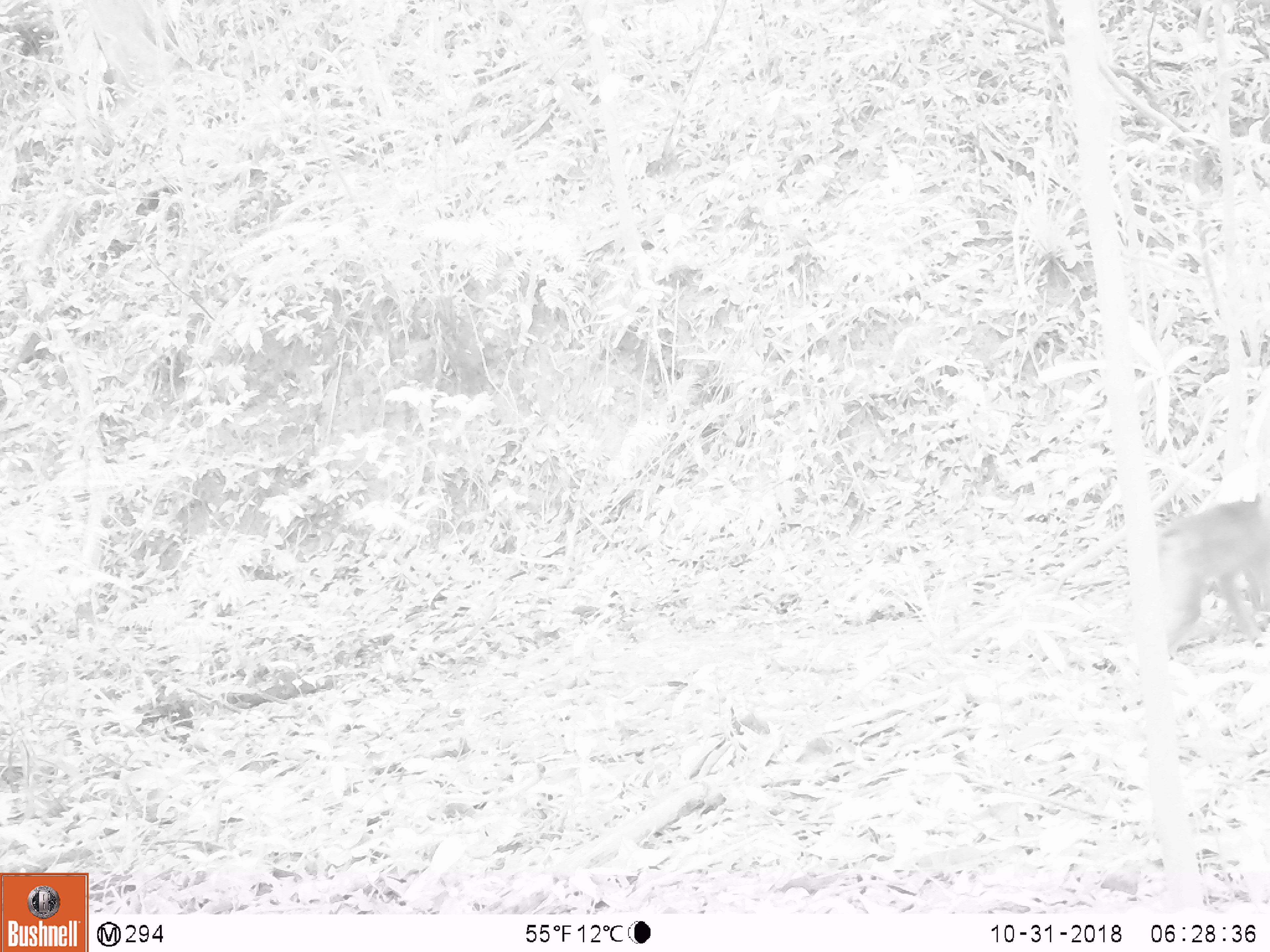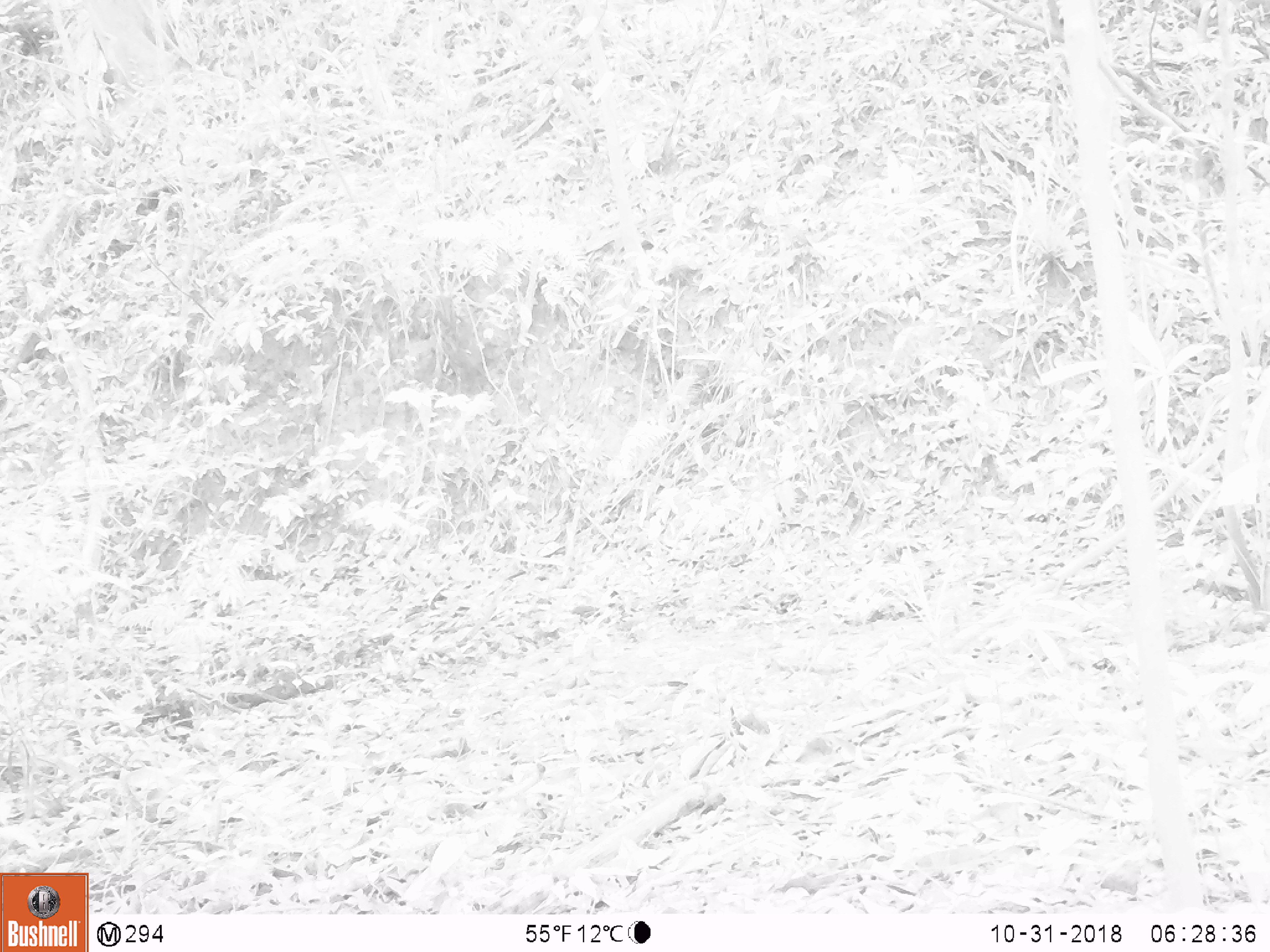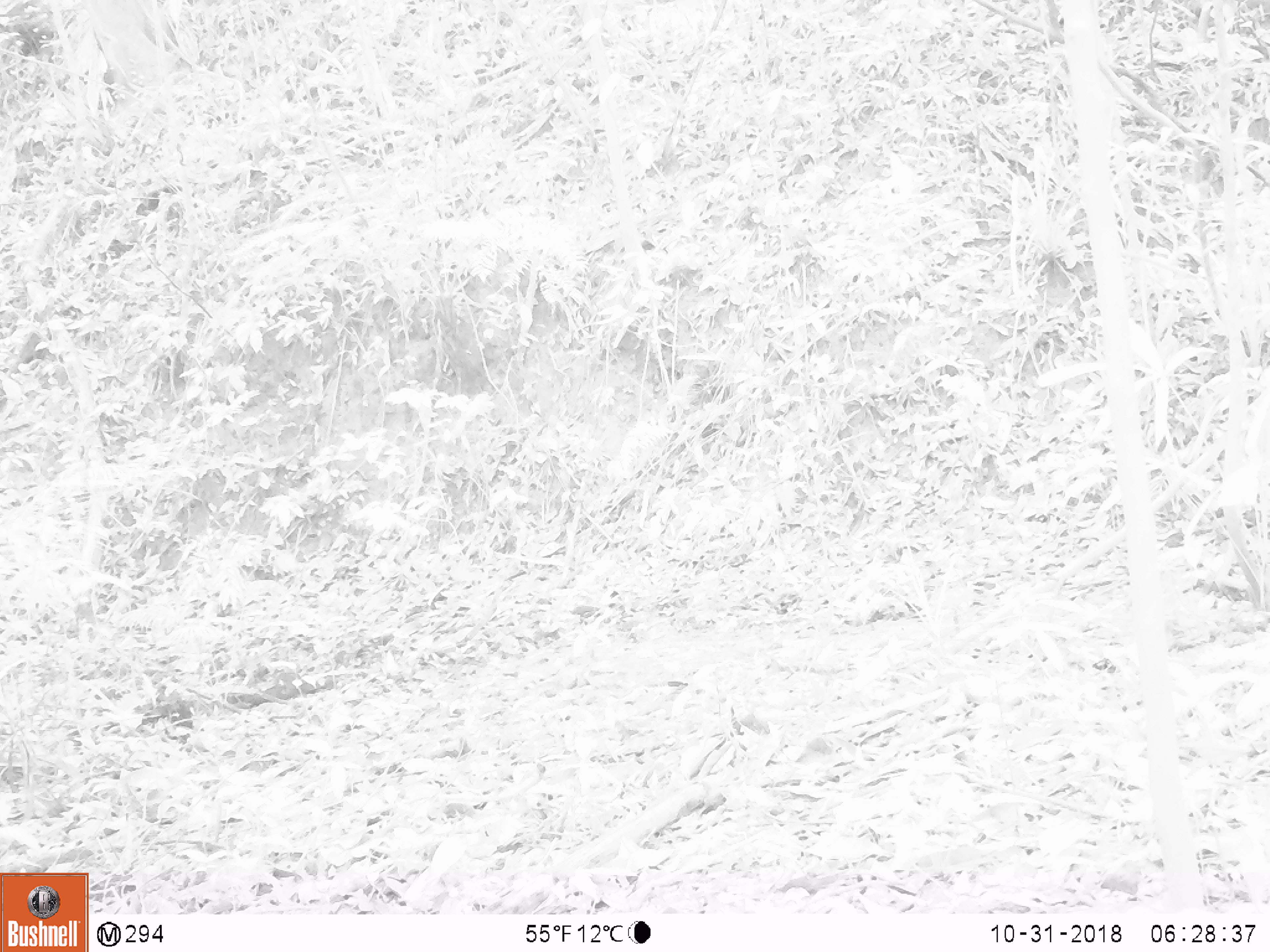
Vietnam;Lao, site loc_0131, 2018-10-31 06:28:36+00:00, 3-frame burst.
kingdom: Animalia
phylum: Chordata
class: Mammalia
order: Primates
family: Cercopithecidae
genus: Macaca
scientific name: Macaca nemestrina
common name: pig-tailed macaque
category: pig tailed macaque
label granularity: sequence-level